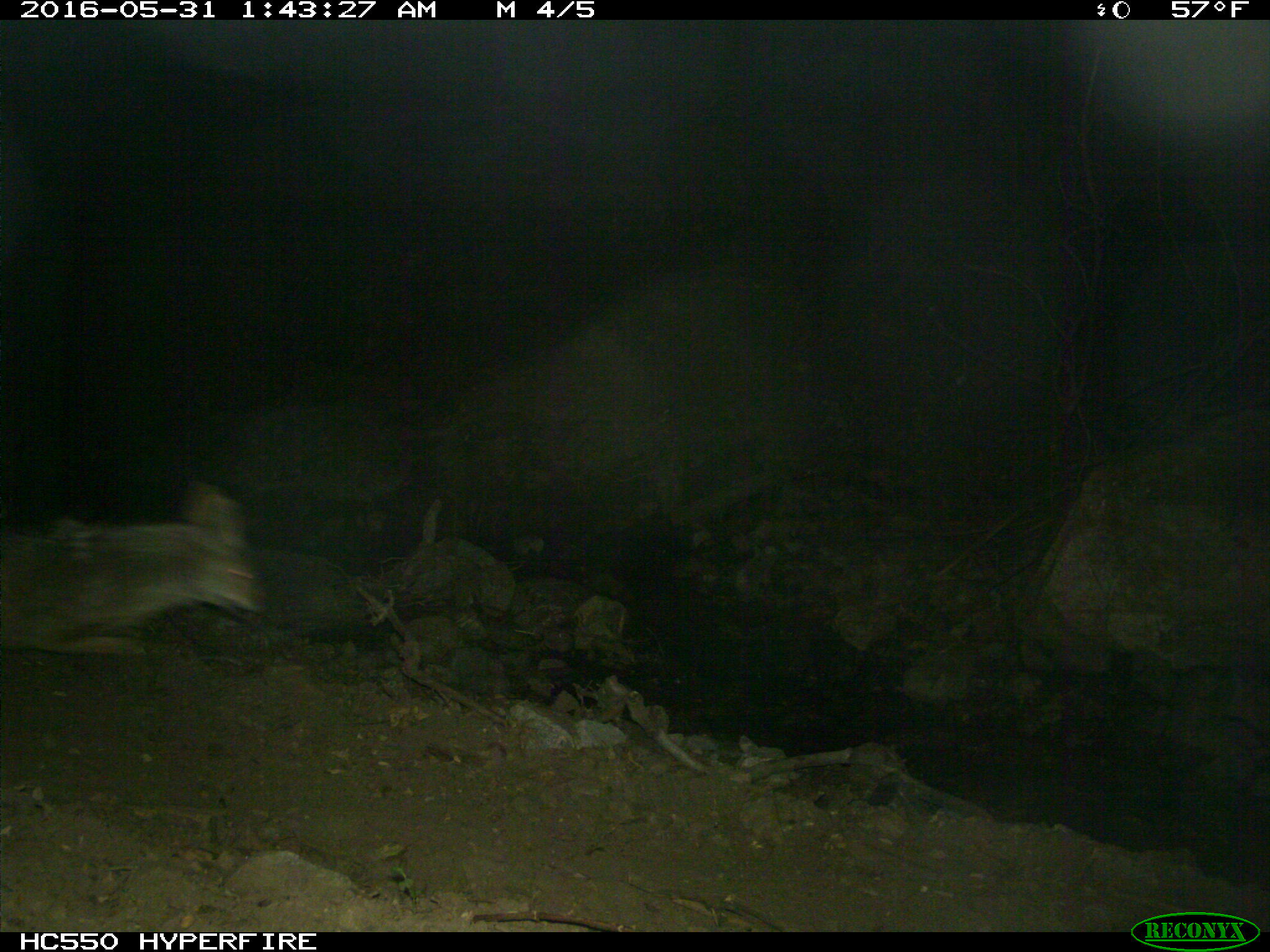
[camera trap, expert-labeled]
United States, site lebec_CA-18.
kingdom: Animalia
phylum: Chordata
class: Mammalia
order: Carnivora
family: Canidae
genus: Canis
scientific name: Canis latrans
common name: coyote